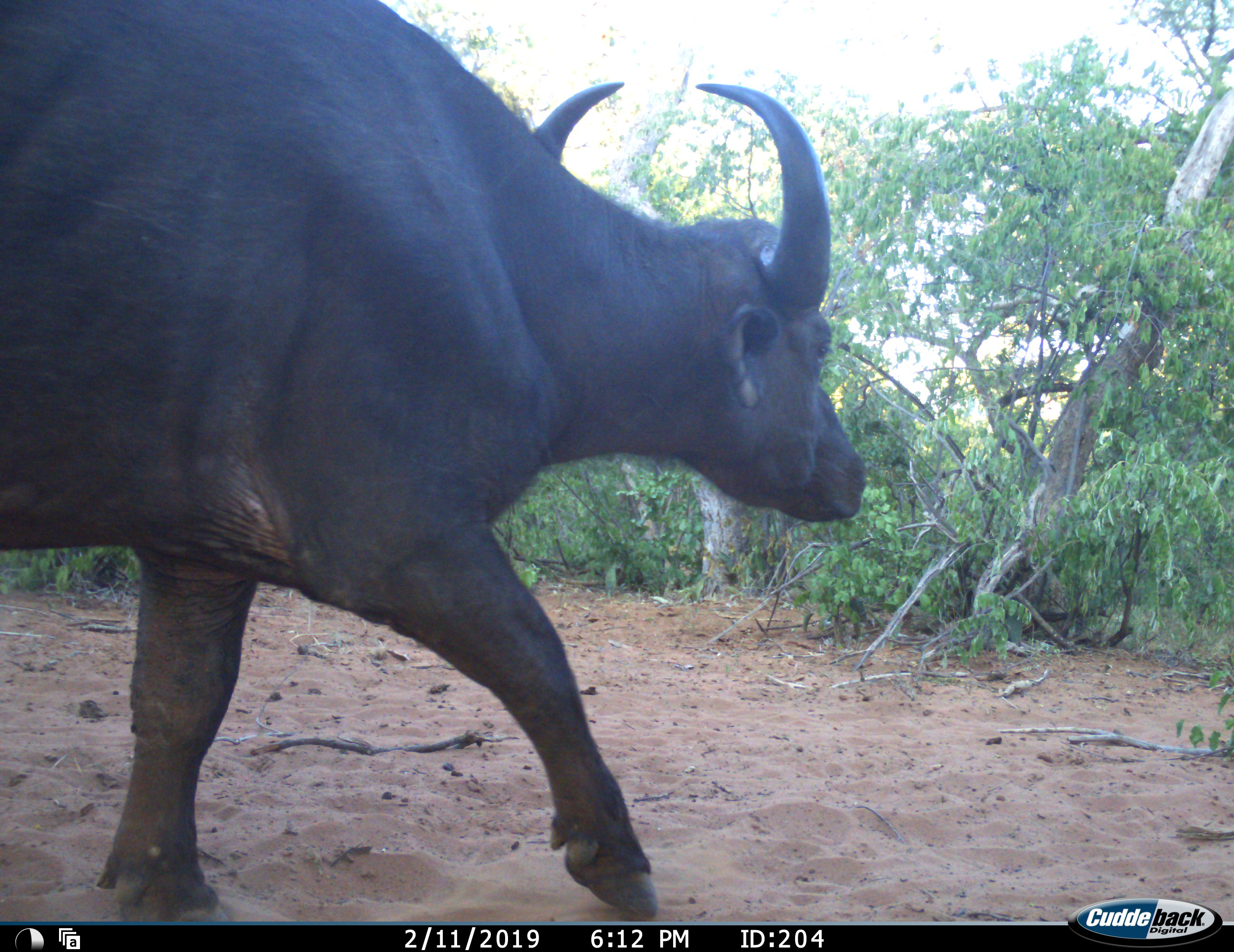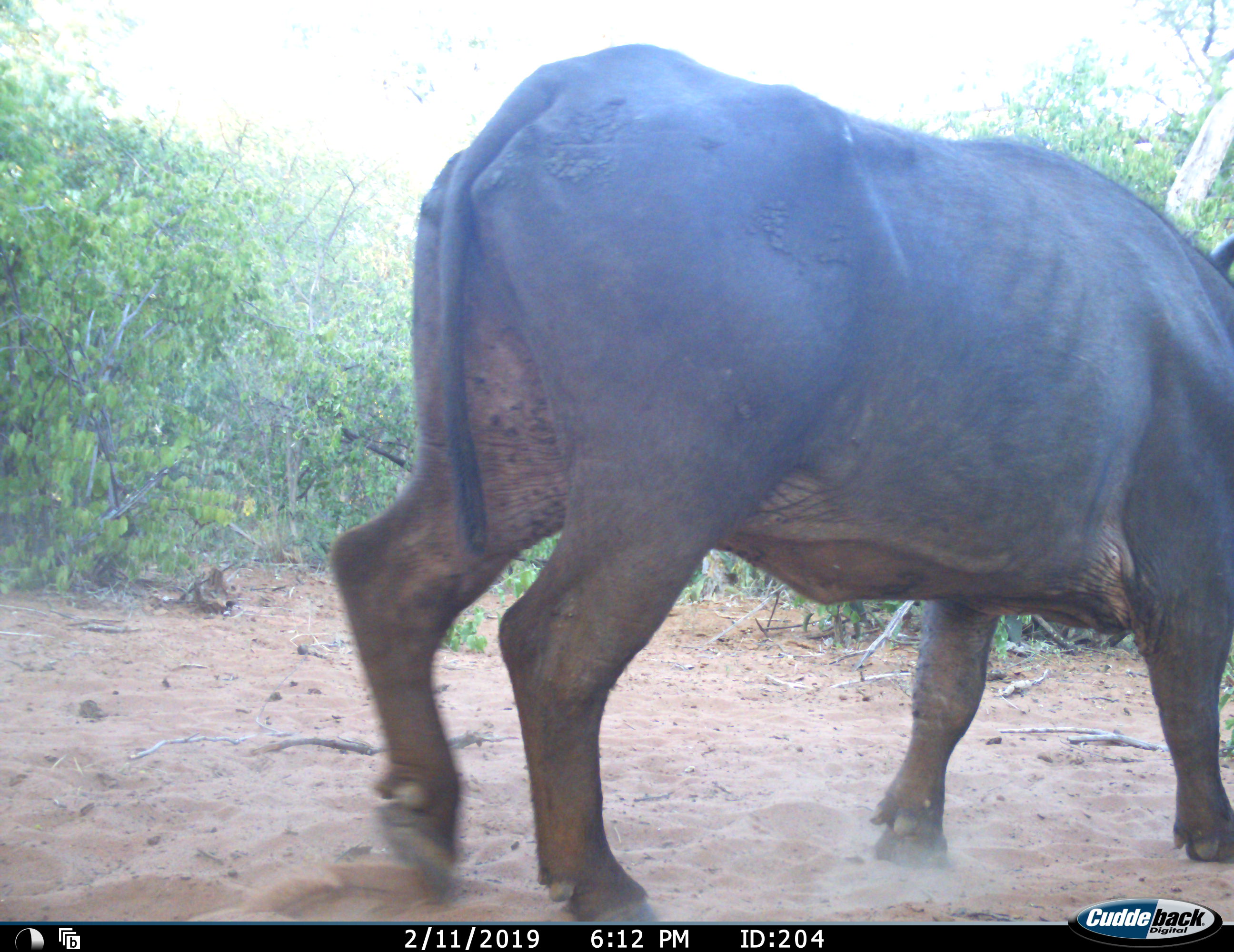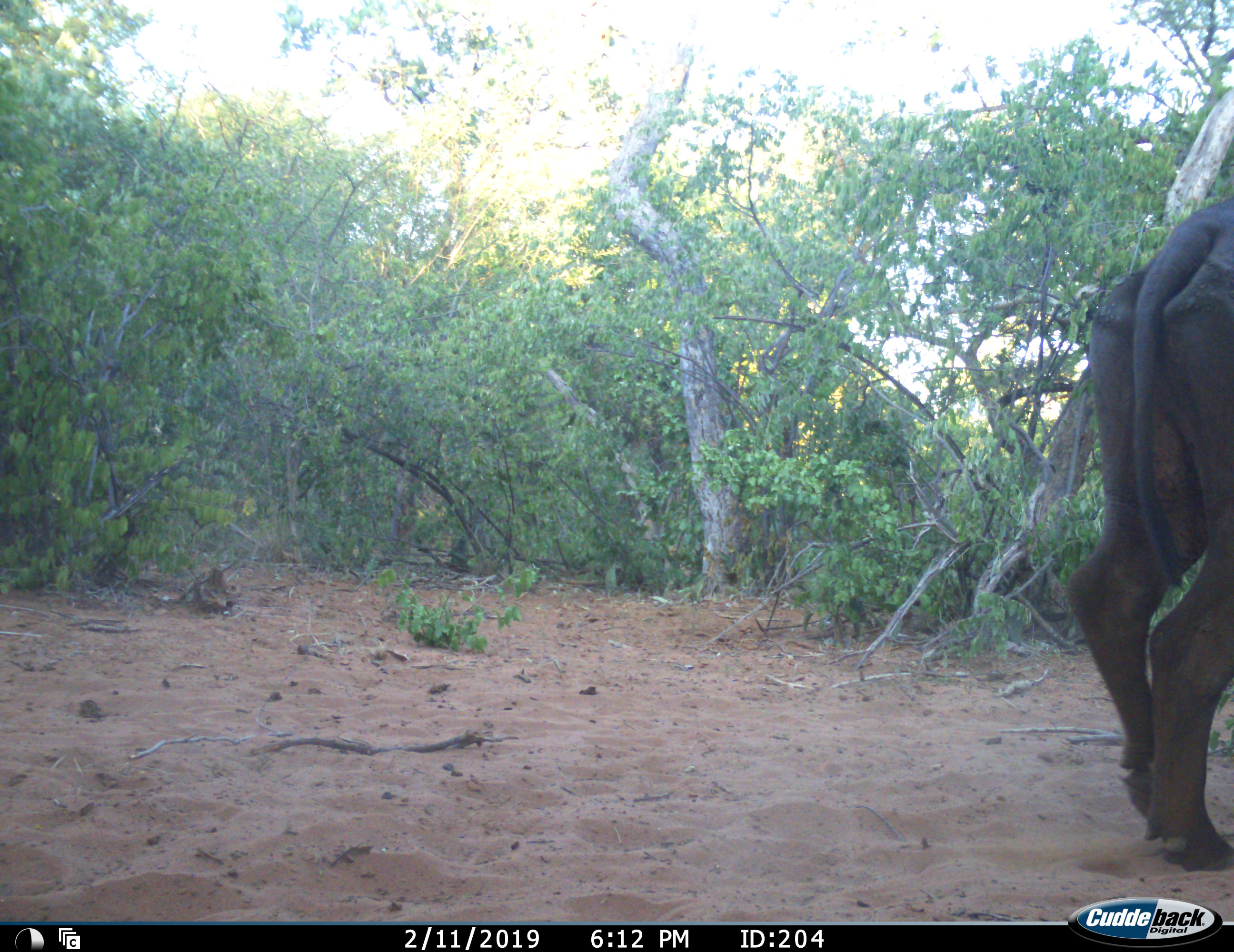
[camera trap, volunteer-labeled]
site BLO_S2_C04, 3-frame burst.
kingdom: Animalia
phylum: Chordata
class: Mammalia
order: Artiodactyla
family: Bovidae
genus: Syncerus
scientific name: Syncerus caffer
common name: african buffalo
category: buffalo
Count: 1.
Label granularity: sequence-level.